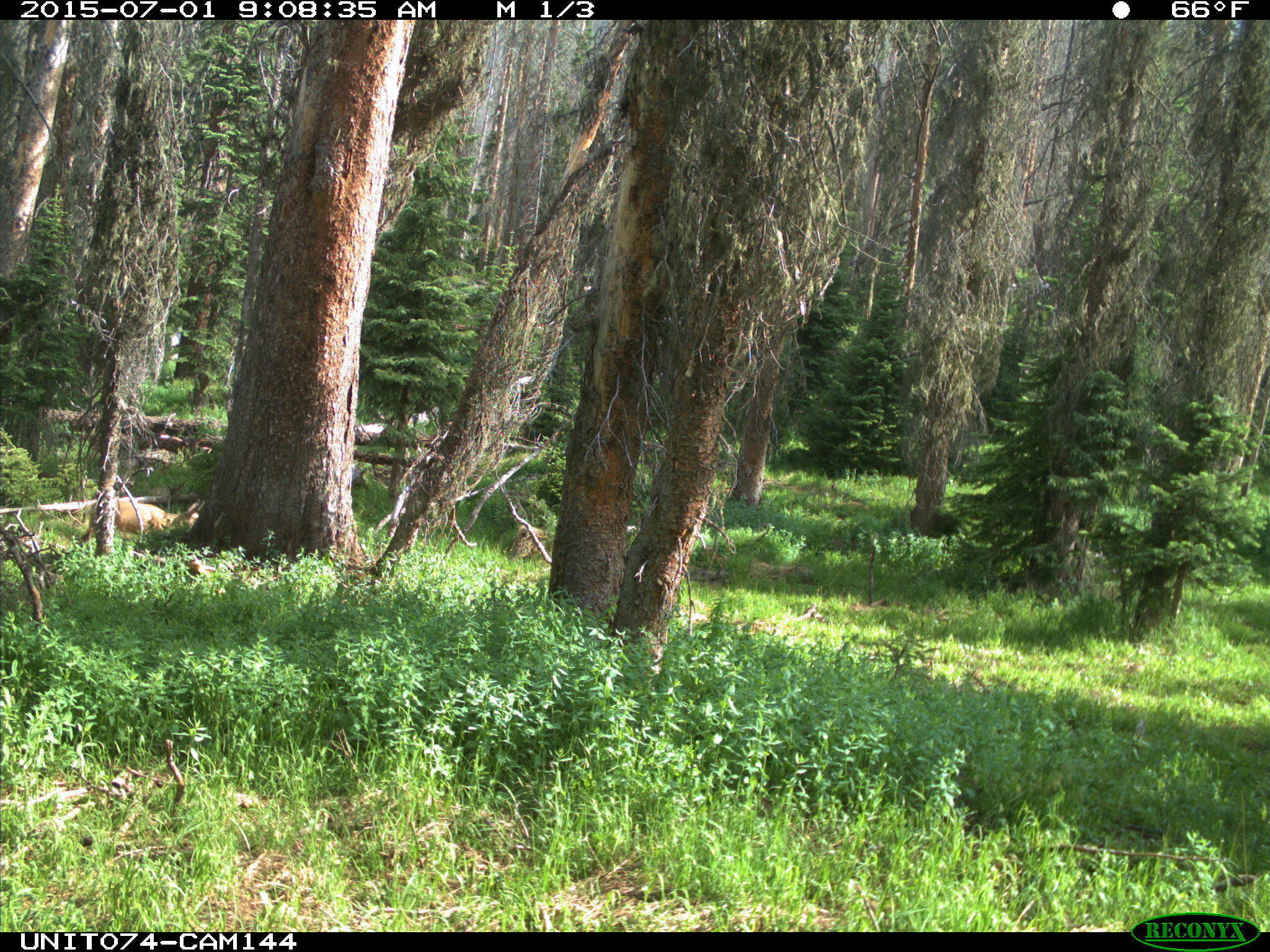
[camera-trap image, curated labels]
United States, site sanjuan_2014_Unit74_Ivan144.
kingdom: Animalia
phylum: Chordata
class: Mammalia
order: Artiodactyla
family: Cervidae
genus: Odocoileus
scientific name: Odocoileus hemionus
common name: mule deer